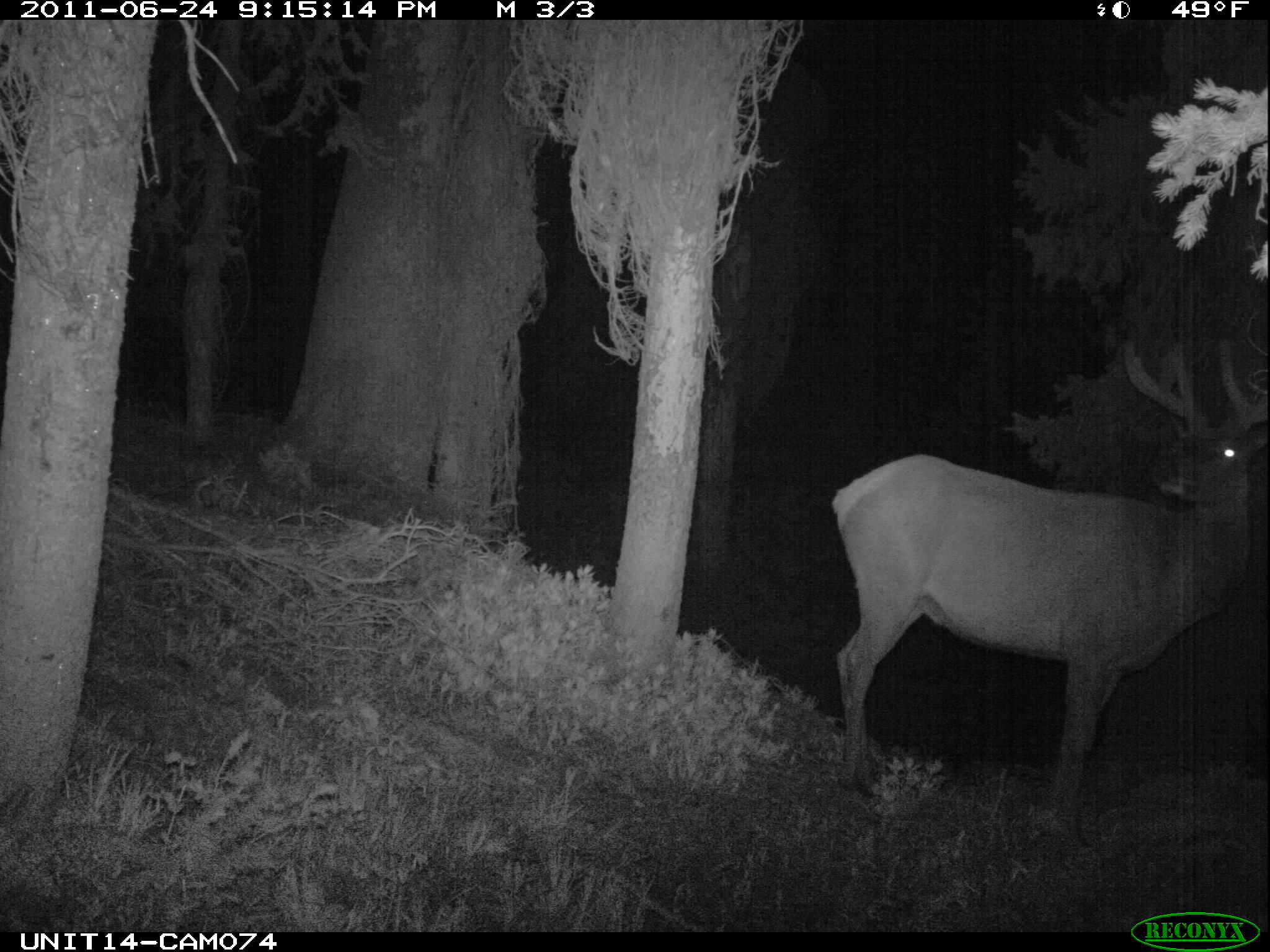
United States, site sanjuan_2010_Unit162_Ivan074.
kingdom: Animalia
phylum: Chordata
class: Mammalia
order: Artiodactyla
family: Cervidae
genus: Cervus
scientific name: Cervus elaphus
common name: red deer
Cervus elaphus (red deer).